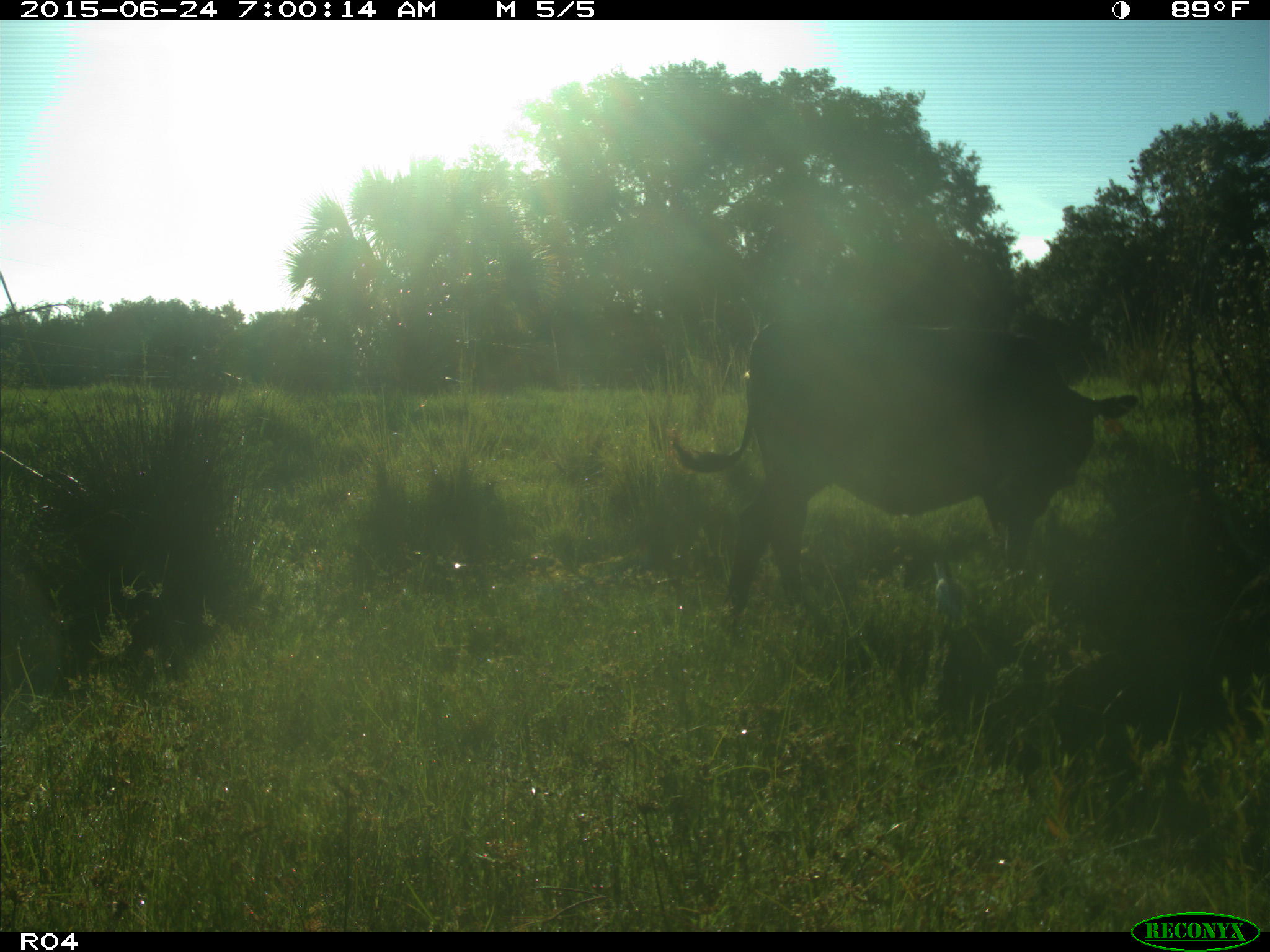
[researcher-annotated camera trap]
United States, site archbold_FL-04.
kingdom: Animalia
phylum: Chordata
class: Mammalia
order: Artiodactyla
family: Bovidae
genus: Bos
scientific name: Bos taurus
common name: domestic cow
Bos taurus (domestic cow).